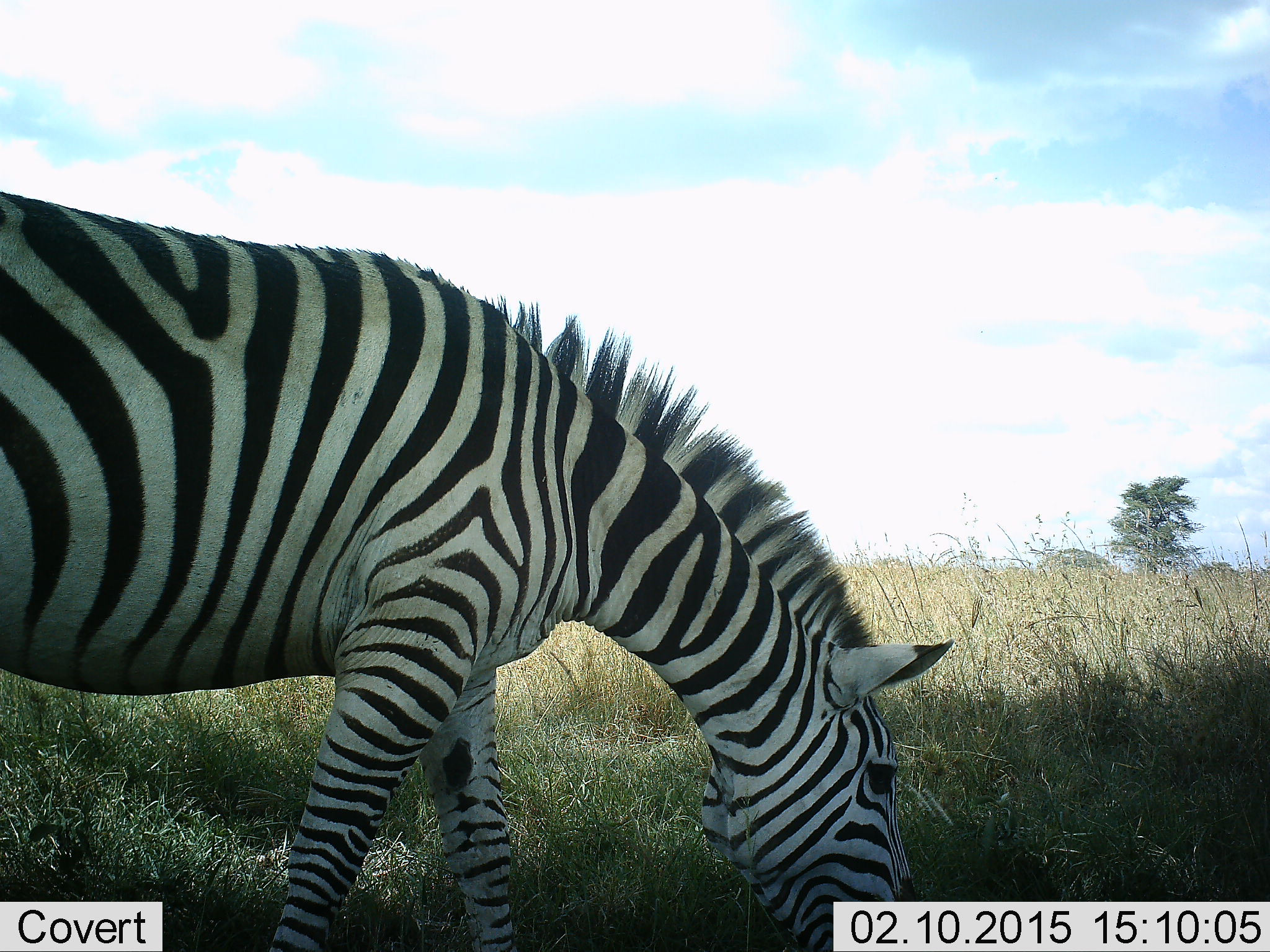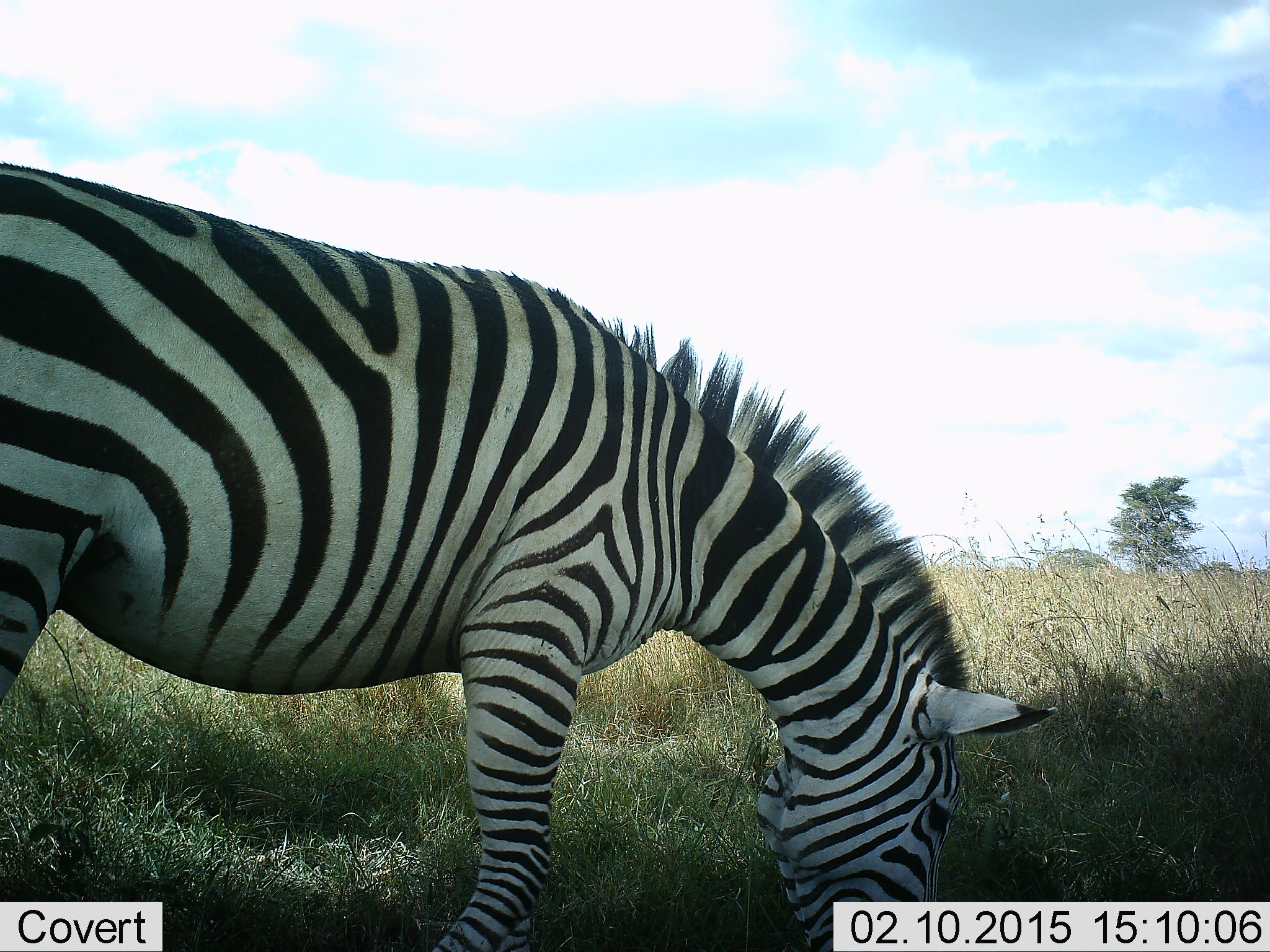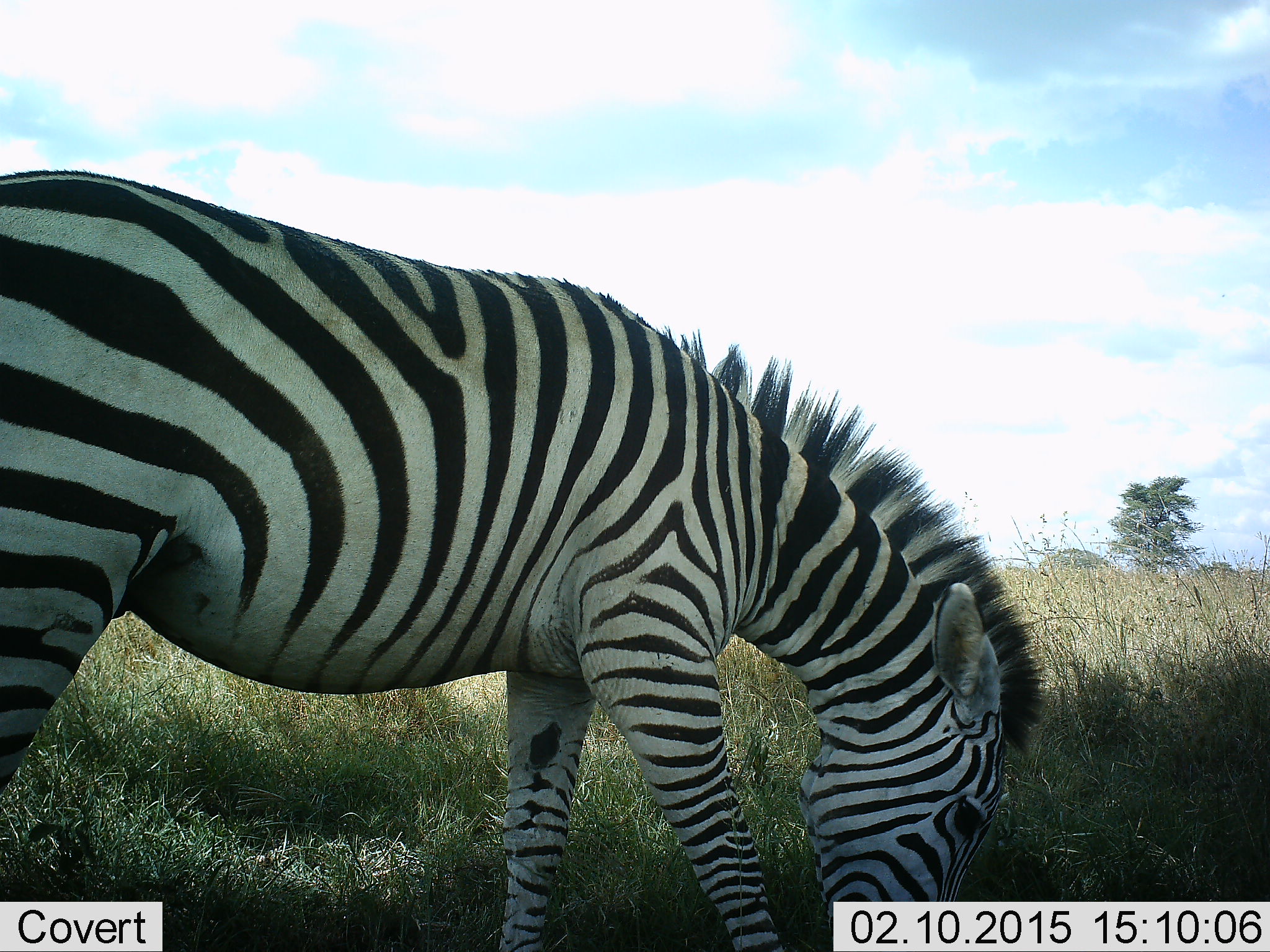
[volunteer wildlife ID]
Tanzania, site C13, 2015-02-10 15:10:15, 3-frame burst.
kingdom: Animalia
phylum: Chordata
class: Mammalia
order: Perissodactyla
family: Equidae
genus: Equus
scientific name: Equus quagga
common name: plains zebra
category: zebra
Zebra (plains zebra) (Equus quagga), count 1. Behavior (volunteer vote fractions): standing 10%, resting 0%, moving 20%, interacting 0%. Young present (vote fraction): 0%. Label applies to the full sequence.